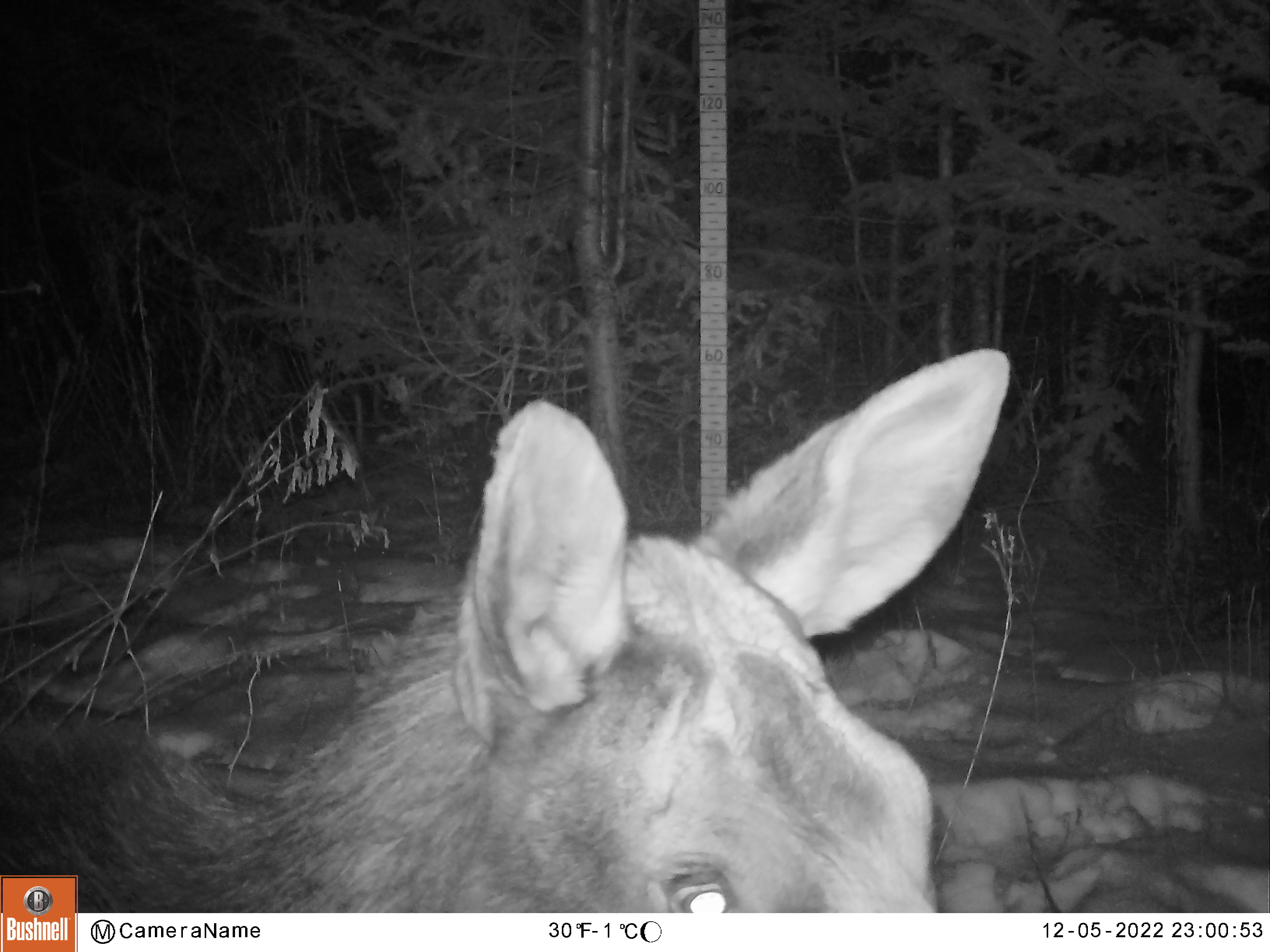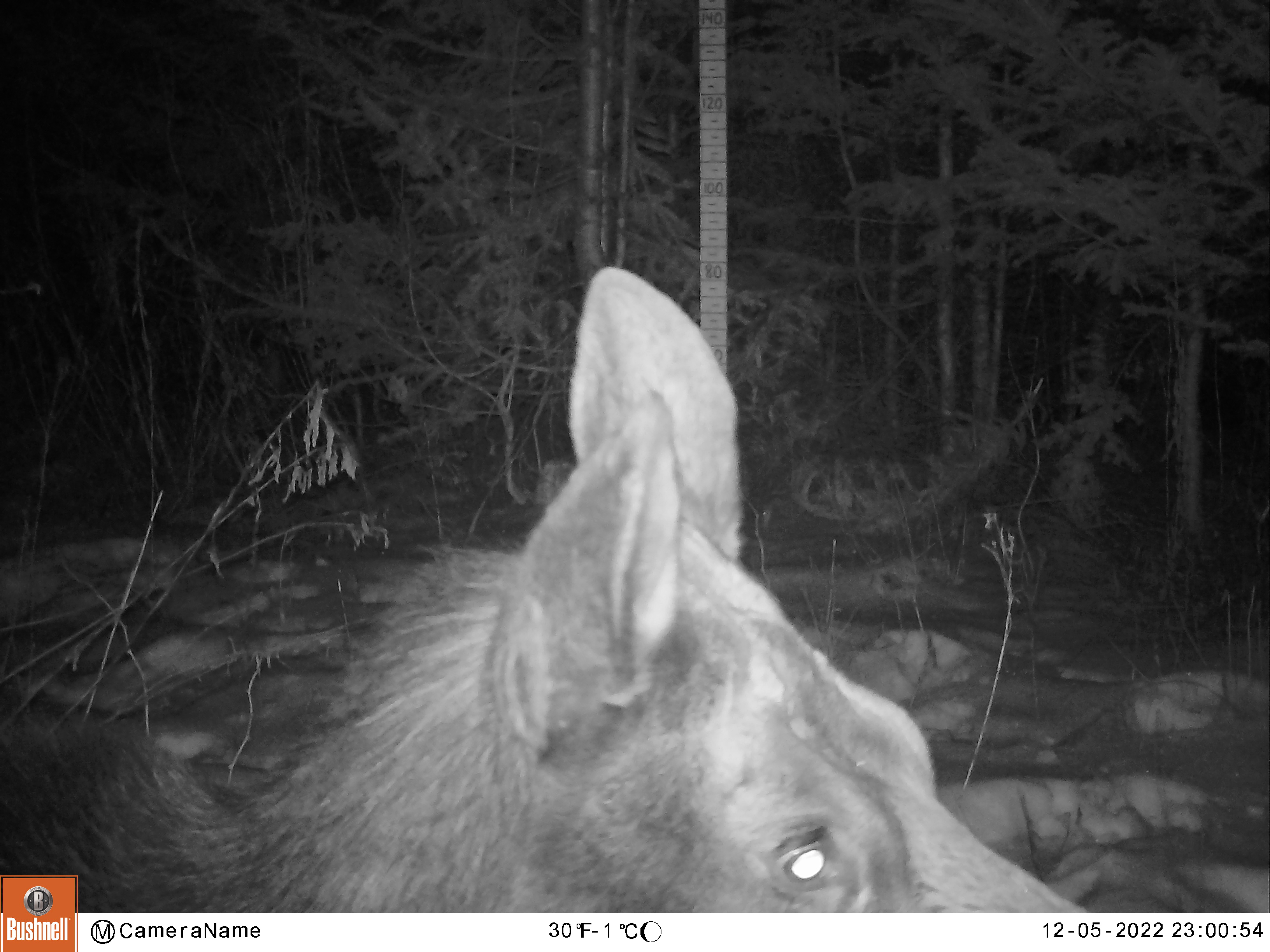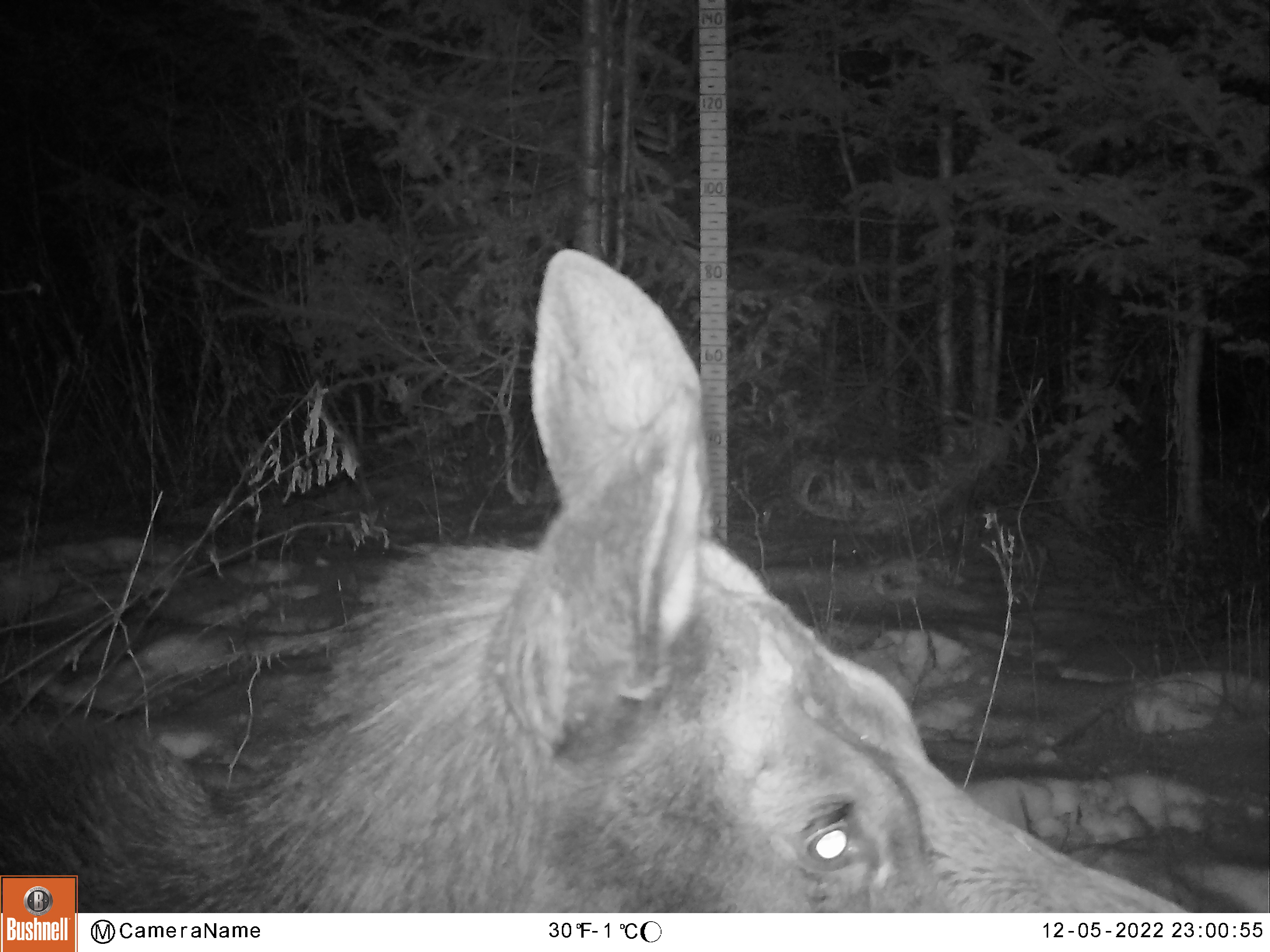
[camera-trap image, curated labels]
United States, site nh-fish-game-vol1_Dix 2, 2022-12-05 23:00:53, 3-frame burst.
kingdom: Animalia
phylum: Chordata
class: Mammalia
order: Artiodactyla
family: Cervidae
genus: Alces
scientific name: Alces alces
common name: moose